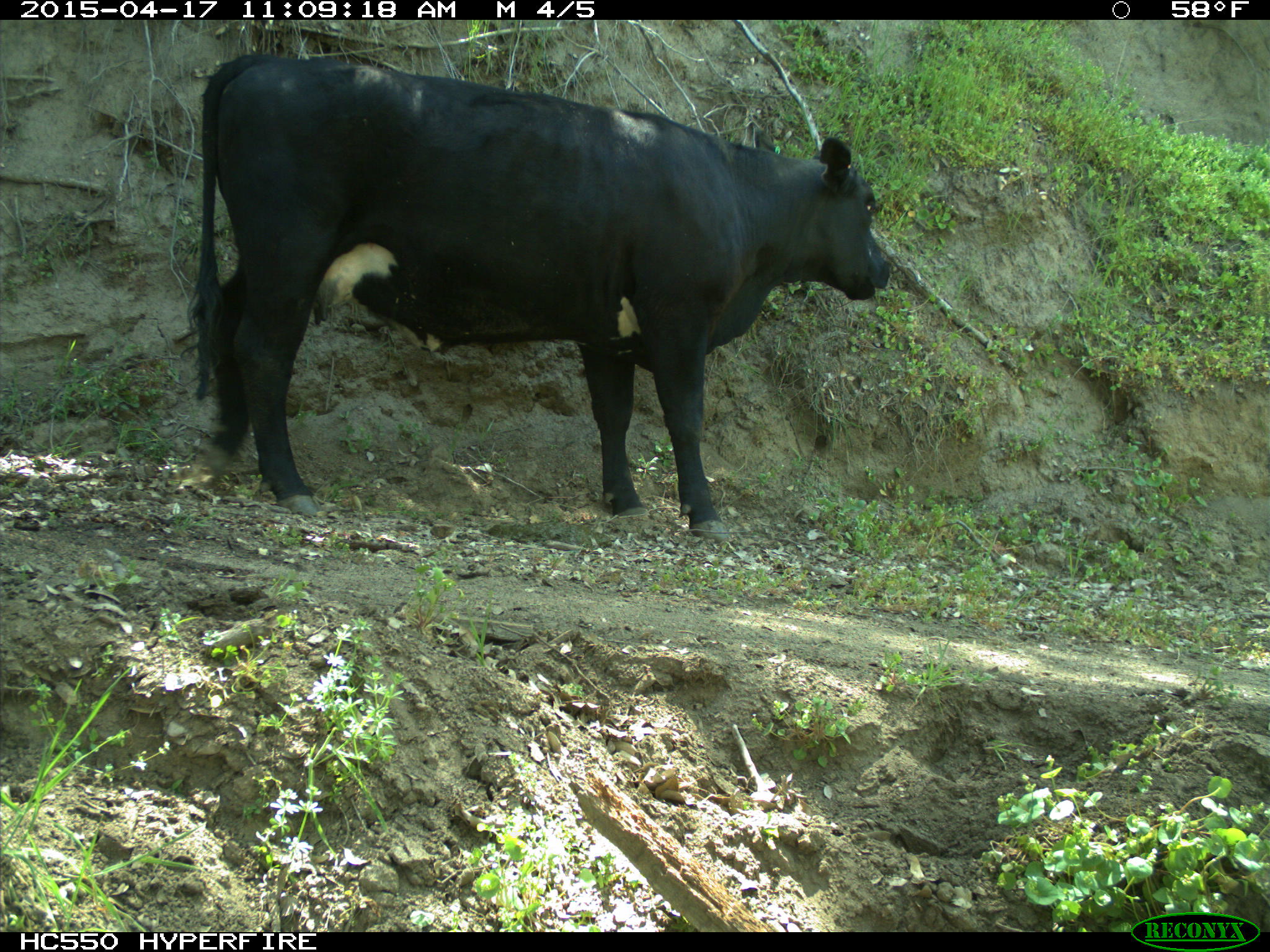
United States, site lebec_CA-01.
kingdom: Animalia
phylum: Chordata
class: Mammalia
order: Artiodactyla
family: Bovidae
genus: Bos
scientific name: Bos taurus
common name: domestic cow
Bos taurus (domestic cow).